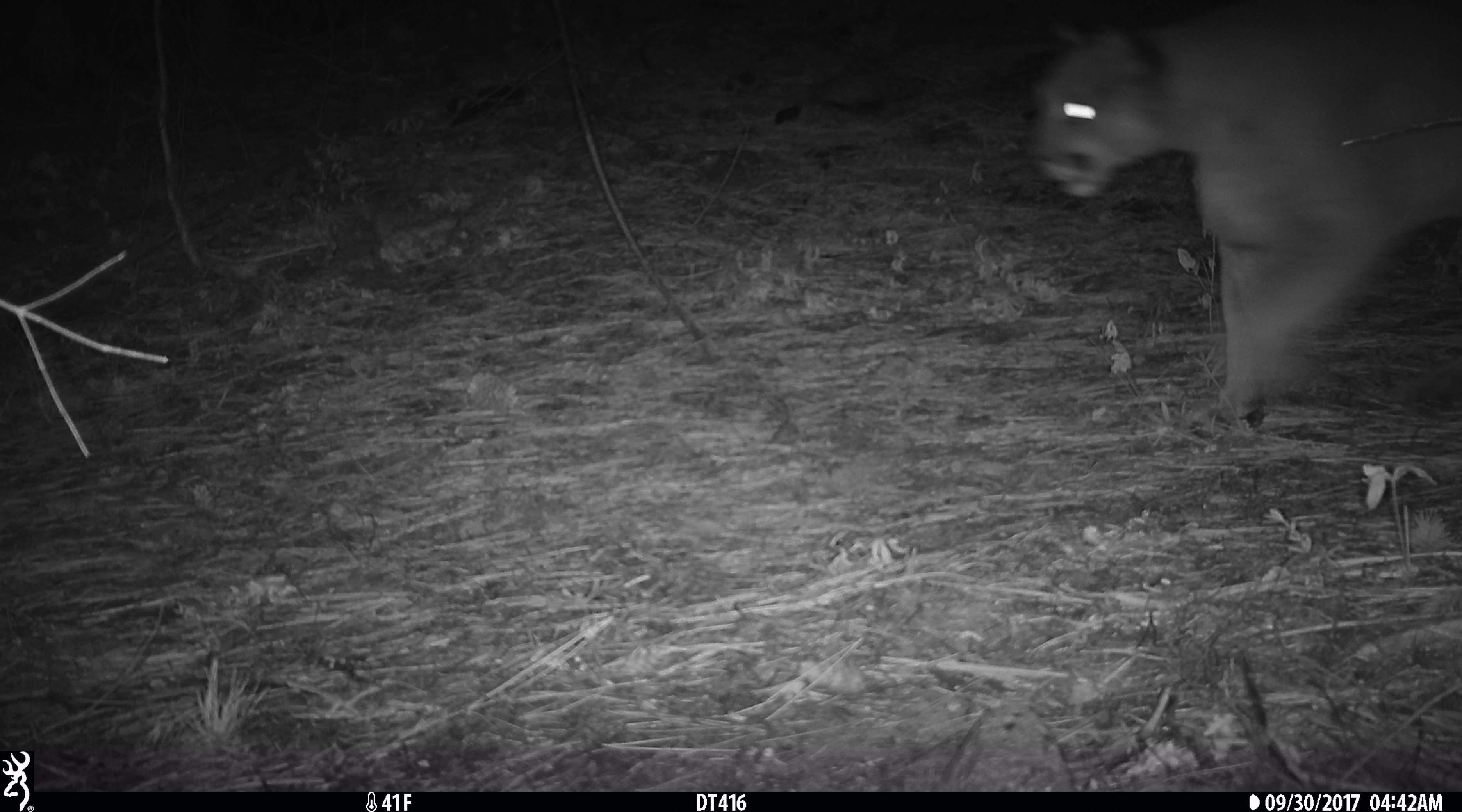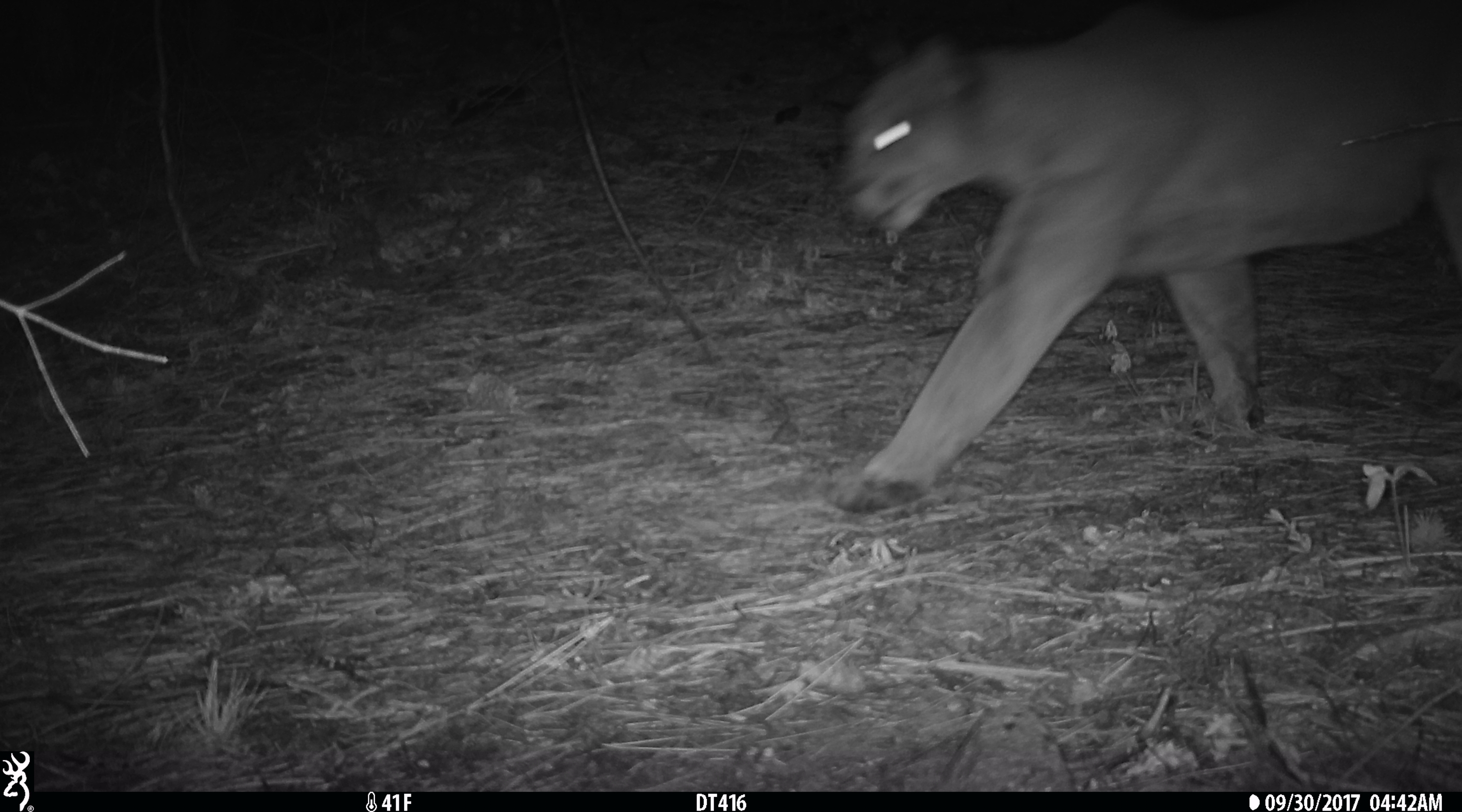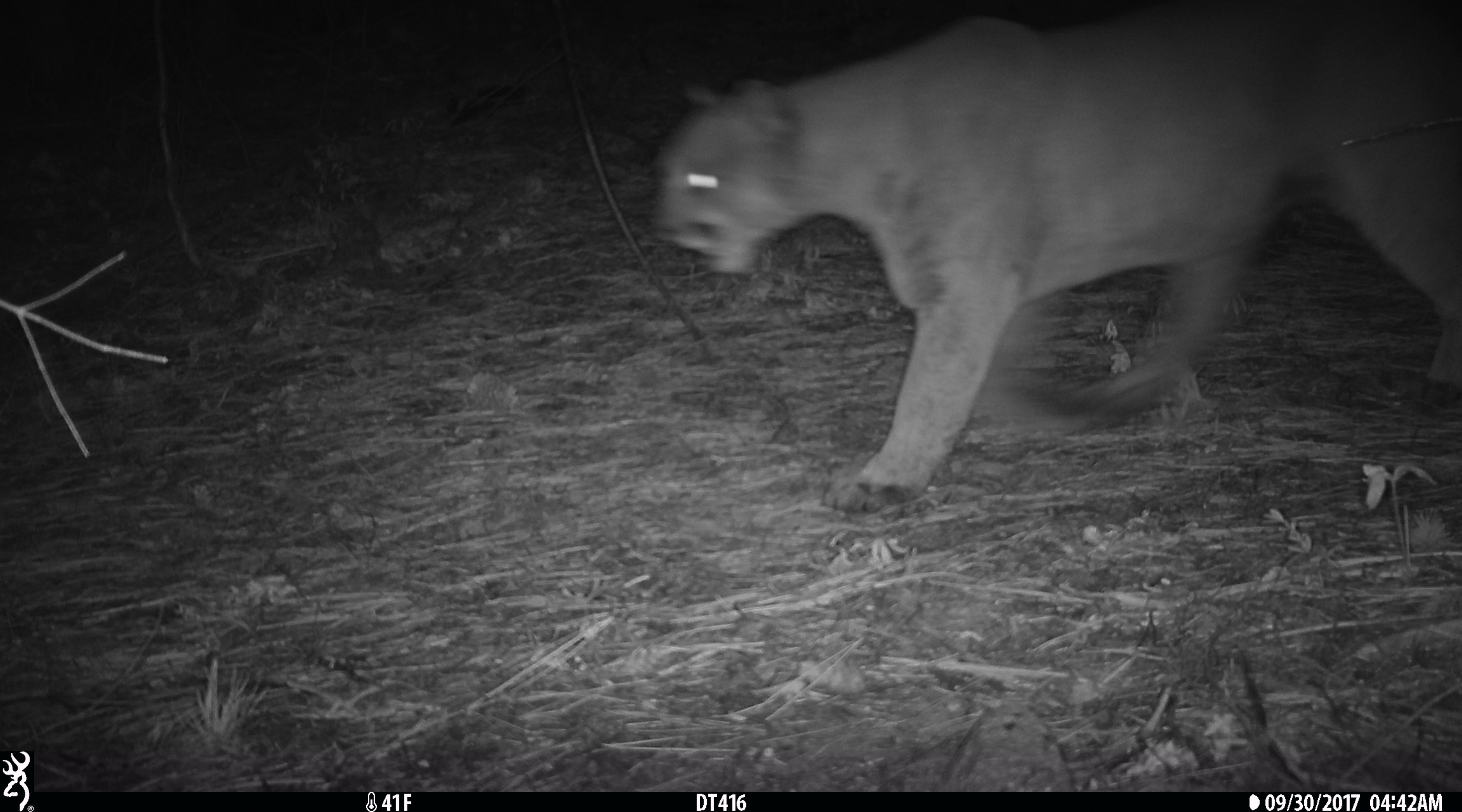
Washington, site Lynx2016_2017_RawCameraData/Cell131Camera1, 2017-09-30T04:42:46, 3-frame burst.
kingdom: Animalia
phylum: Chordata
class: Mammalia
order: Carnivora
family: Felidae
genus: Puma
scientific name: Puma concolor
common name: mountain lion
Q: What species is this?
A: Puma concolor (mountain lion).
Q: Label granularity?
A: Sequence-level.